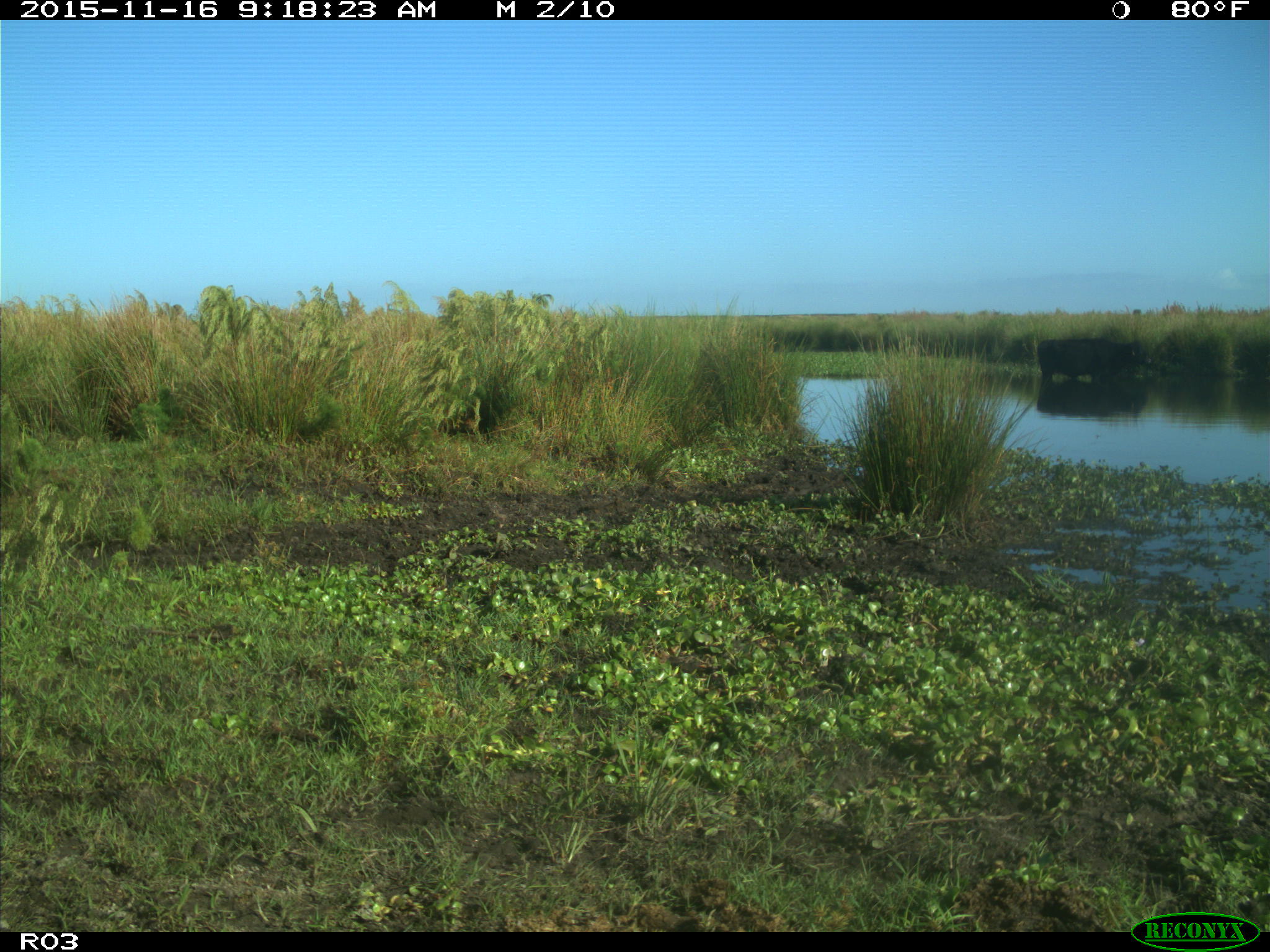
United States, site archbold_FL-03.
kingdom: Animalia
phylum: Chordata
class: Mammalia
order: Artiodactyla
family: Bovidae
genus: Bos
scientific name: Bos taurus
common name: domestic cow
Bos taurus (domestic cow).